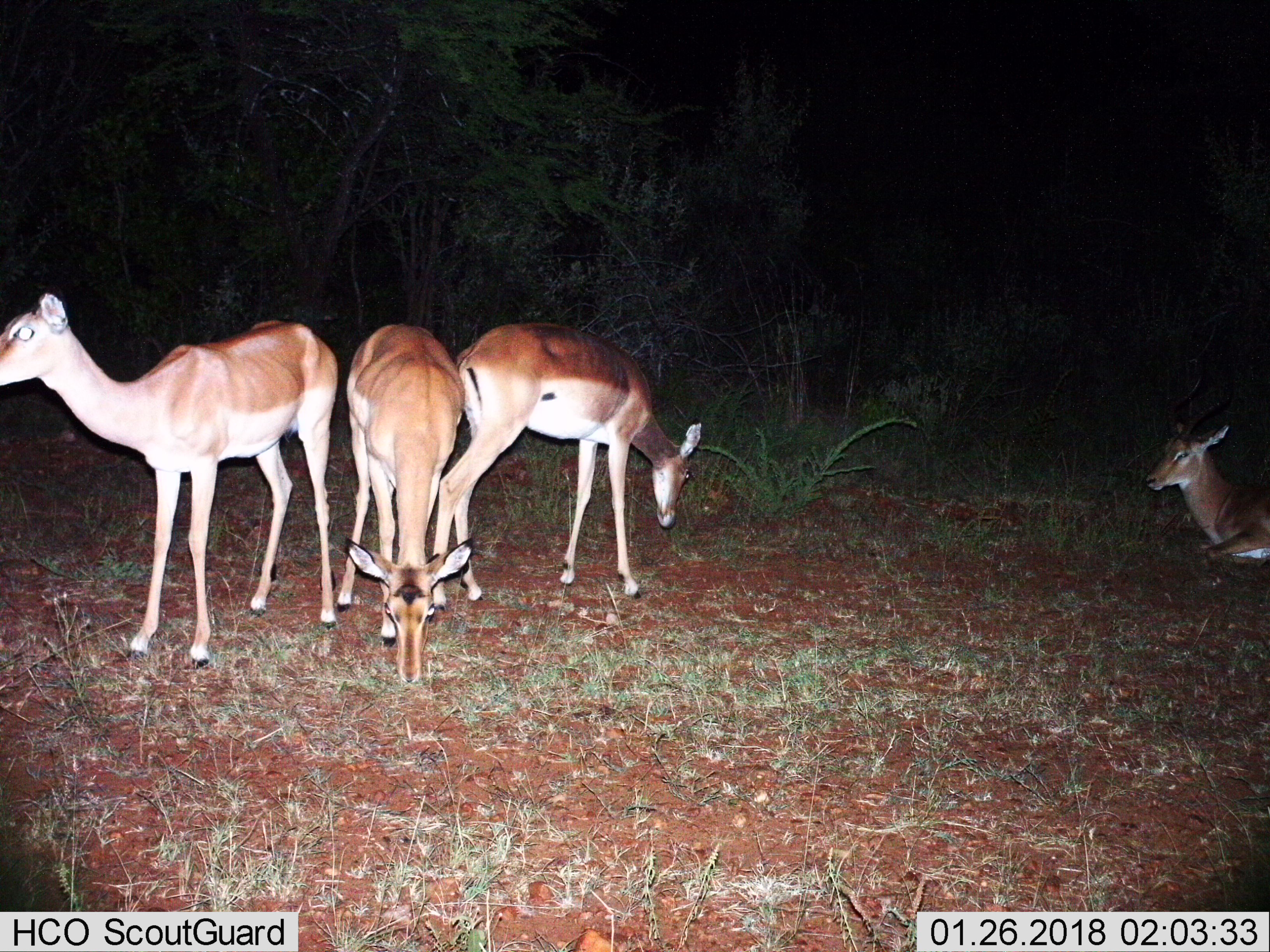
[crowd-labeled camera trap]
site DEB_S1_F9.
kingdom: Animalia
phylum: Chordata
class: Mammalia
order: Artiodactyla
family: Bovidae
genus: Aepyceros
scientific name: Aepyceros melampus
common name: impala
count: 4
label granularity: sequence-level